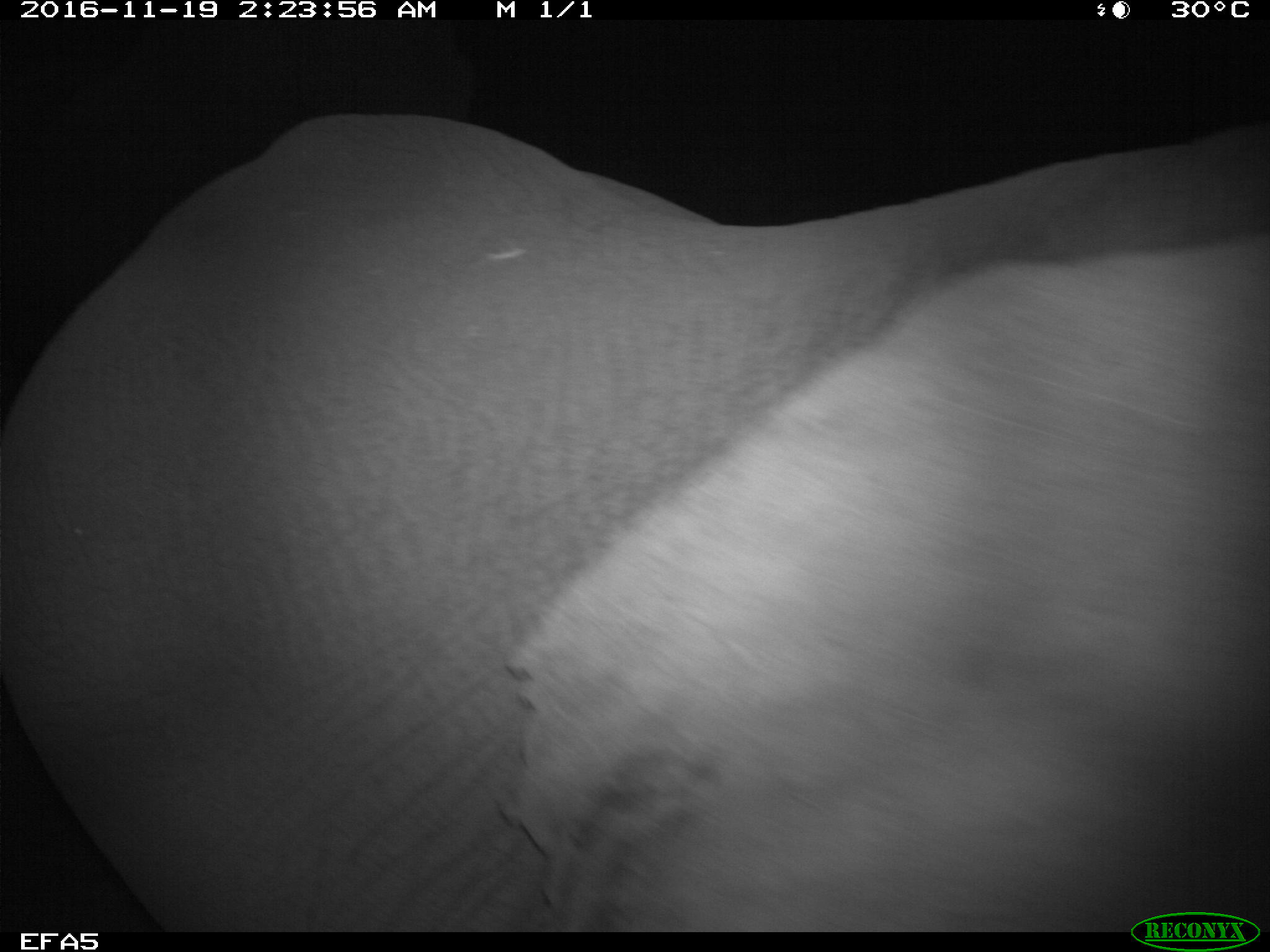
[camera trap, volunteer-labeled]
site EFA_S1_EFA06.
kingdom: Animalia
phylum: Chordata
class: Mammalia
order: Proboscidea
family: Elephantidae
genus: Loxodonta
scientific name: Loxodonta africana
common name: african bush elephant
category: elephant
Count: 1.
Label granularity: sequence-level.